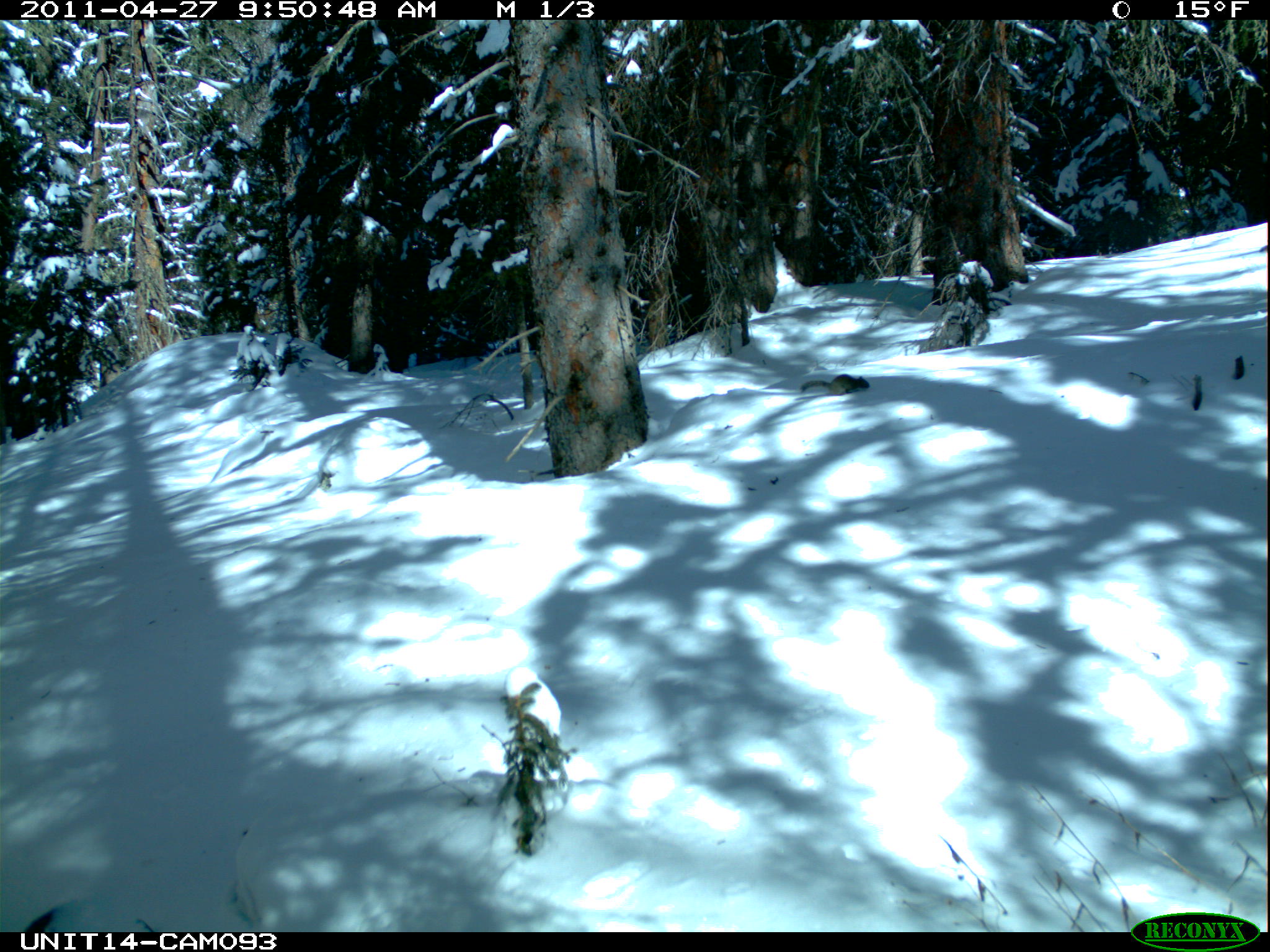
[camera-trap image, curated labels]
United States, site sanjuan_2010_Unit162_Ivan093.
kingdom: Animalia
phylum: Chordata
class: Mammalia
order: Rodentia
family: Sciuridae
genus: Tamiasciurus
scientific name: Tamiasciurus hudsonicus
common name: american red squirrel